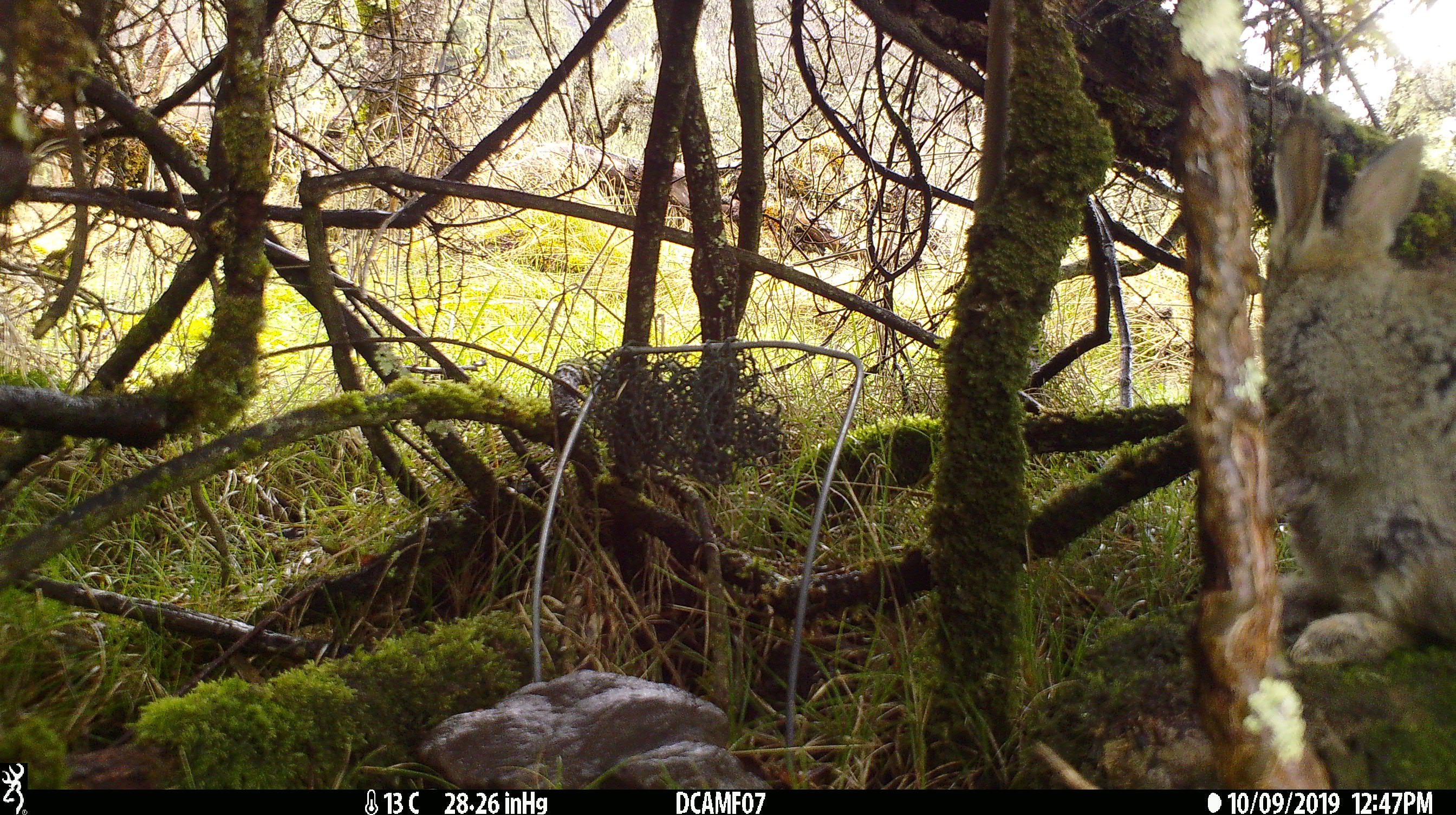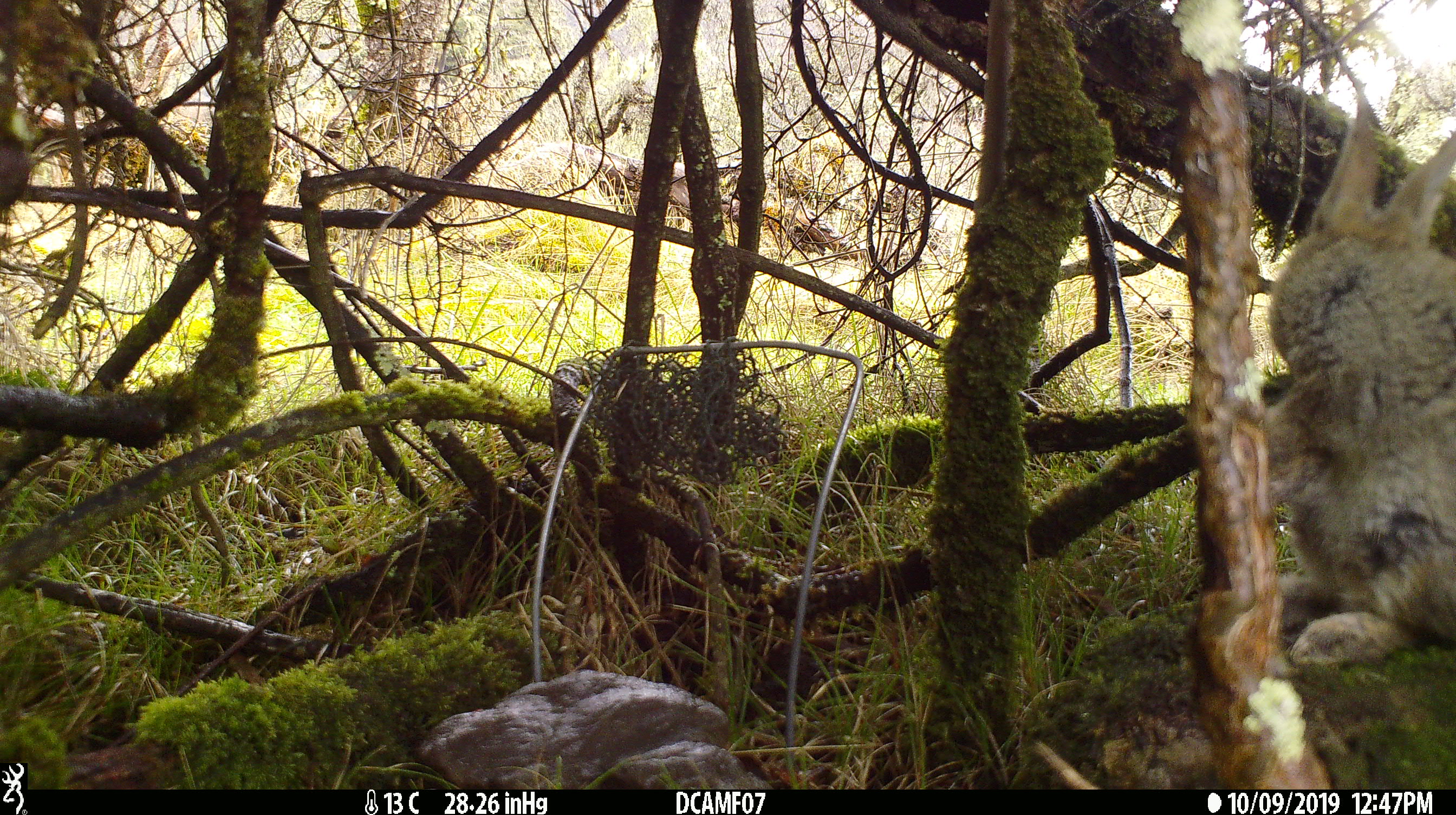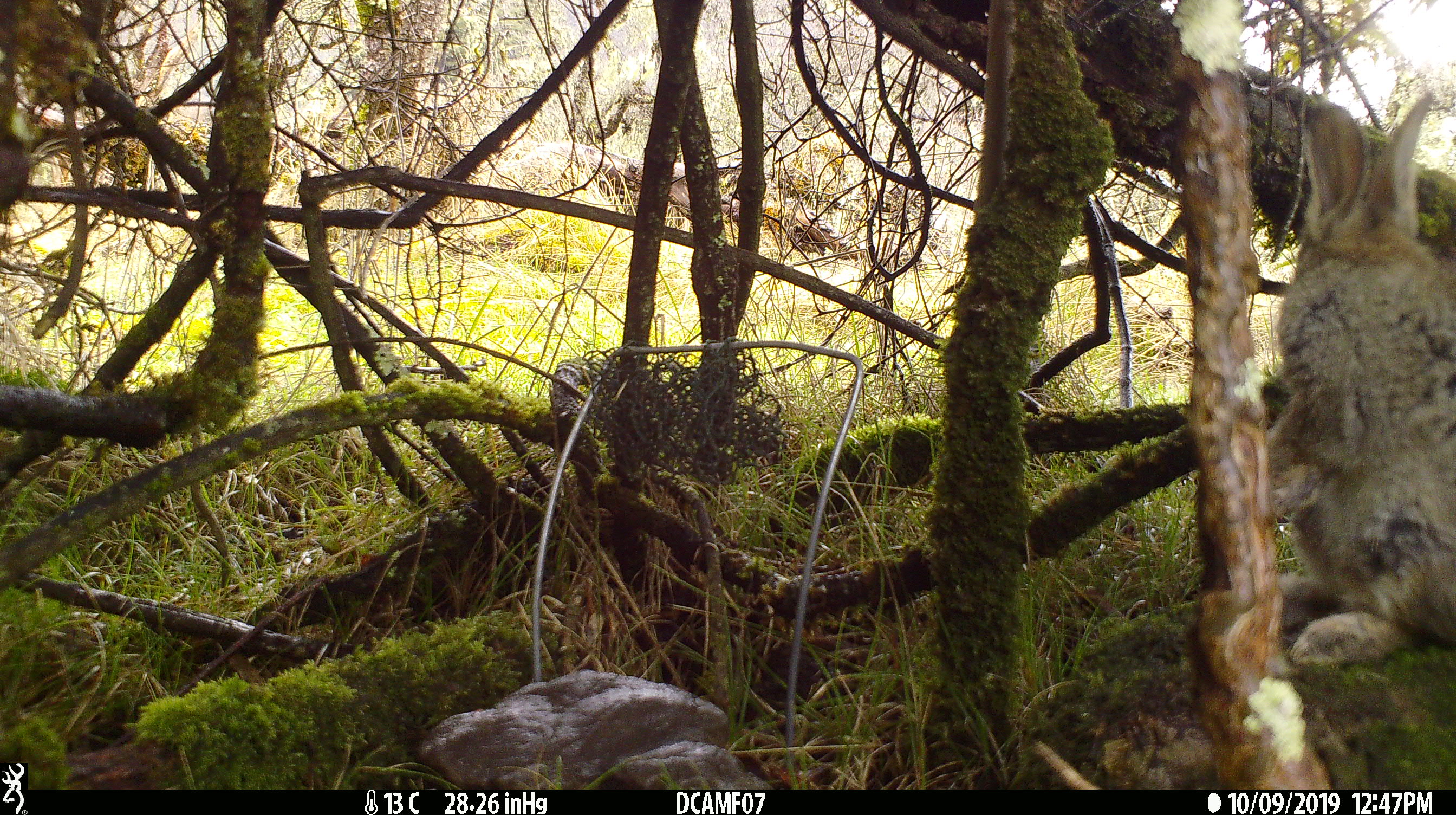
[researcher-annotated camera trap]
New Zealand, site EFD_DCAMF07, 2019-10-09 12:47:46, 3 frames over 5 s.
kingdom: Animalia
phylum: Chordata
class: Mammalia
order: Lagomorpha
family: Leporidae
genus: Oryctolagus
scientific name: Oryctolagus cuniculus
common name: european rabbit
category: rabbit